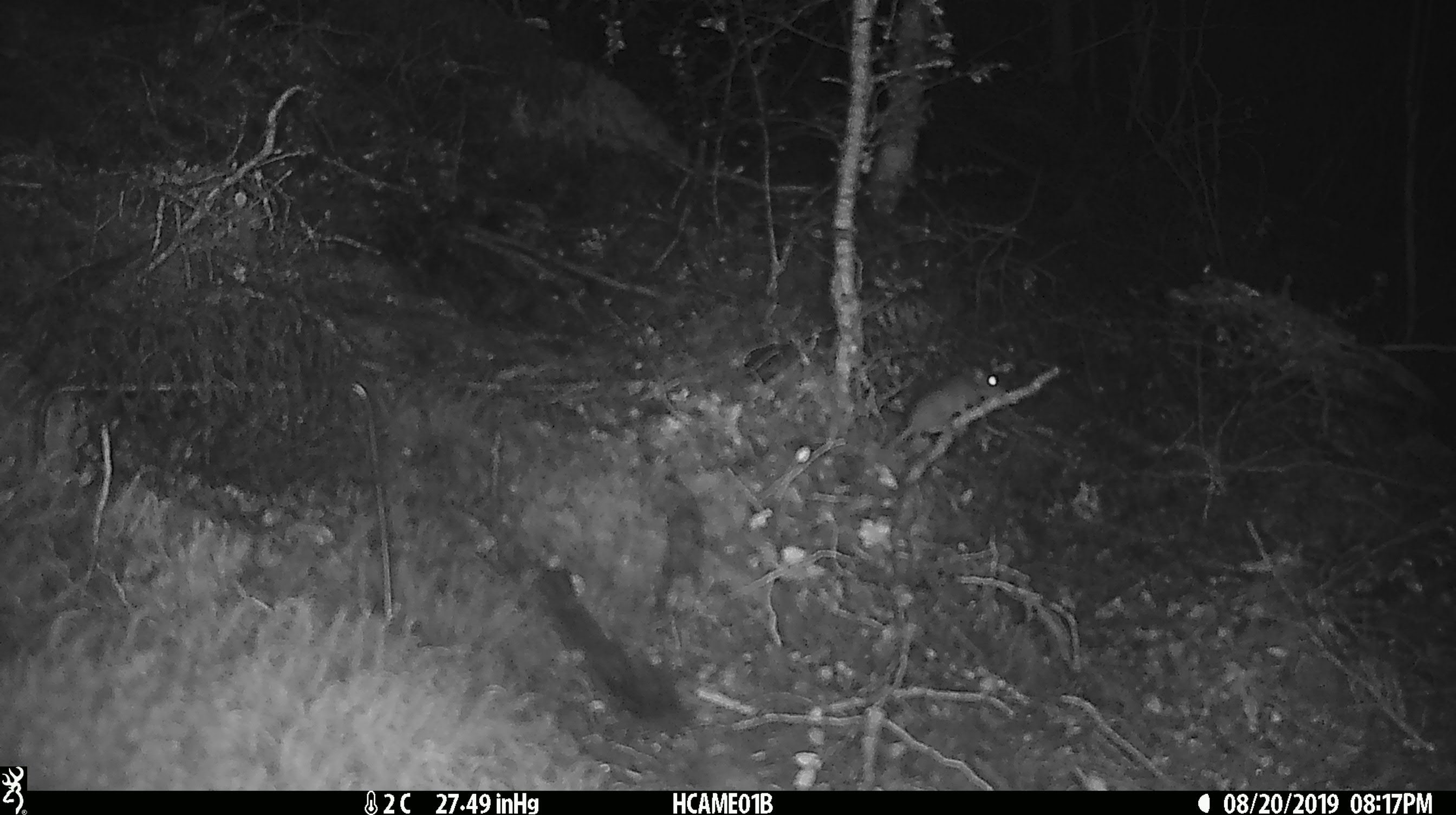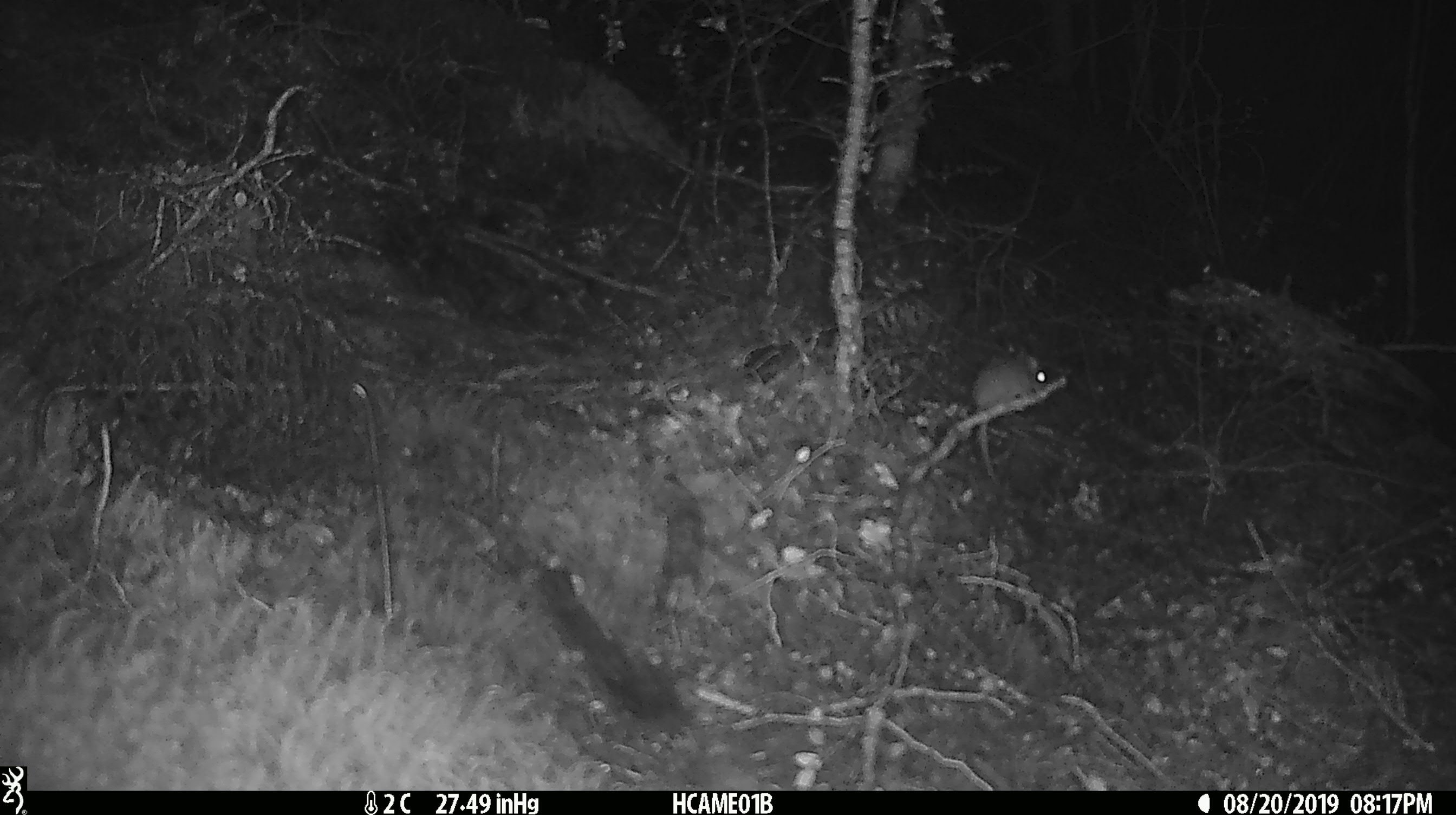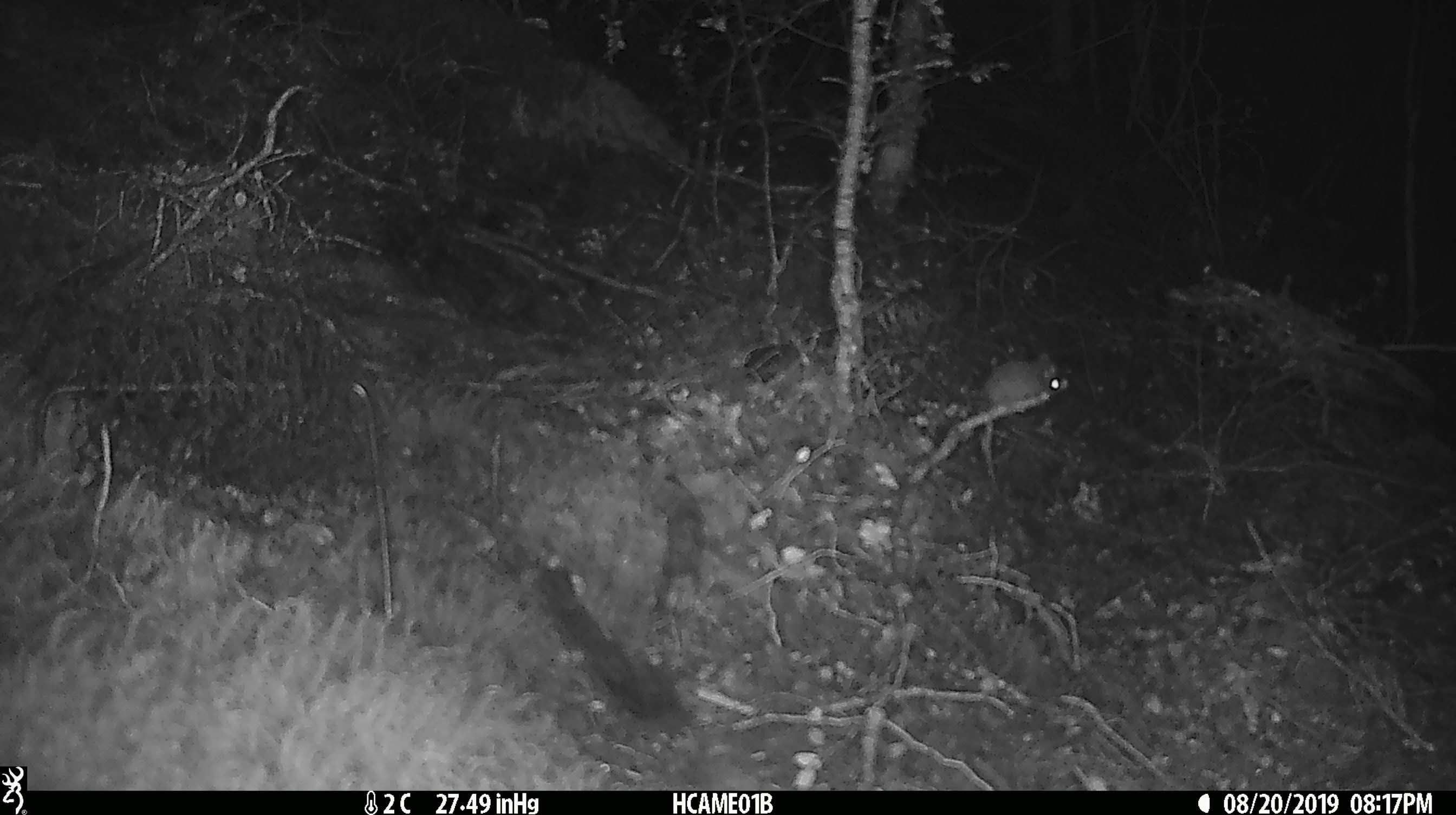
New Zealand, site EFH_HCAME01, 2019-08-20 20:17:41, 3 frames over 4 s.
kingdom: Animalia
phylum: Chordata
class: Mammalia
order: Rodentia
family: Muridae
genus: Mus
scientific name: Mus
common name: mouse